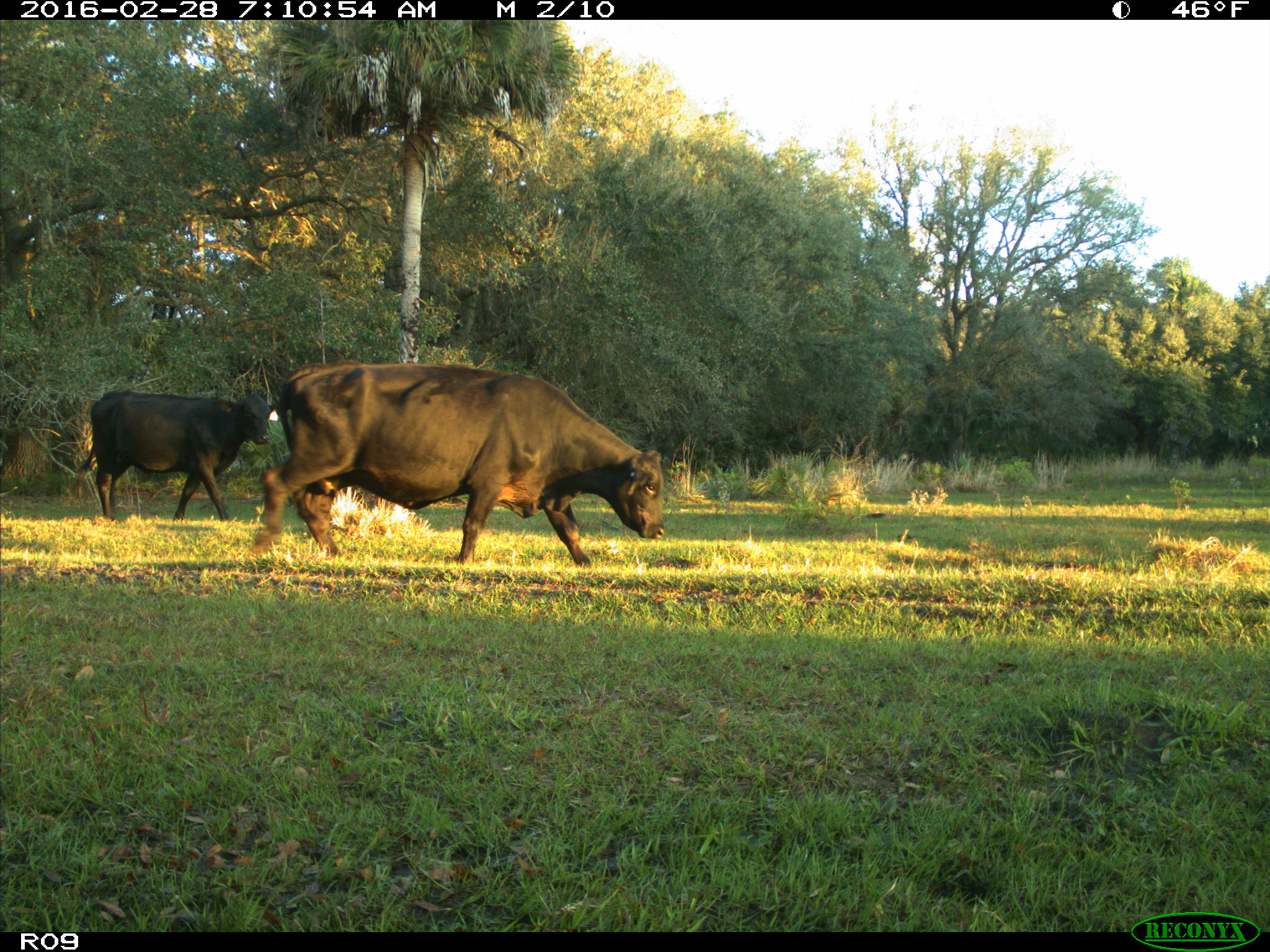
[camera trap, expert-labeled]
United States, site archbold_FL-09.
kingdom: Animalia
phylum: Chordata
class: Mammalia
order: Artiodactyla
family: Bovidae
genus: Bos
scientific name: Bos taurus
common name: domestic cow